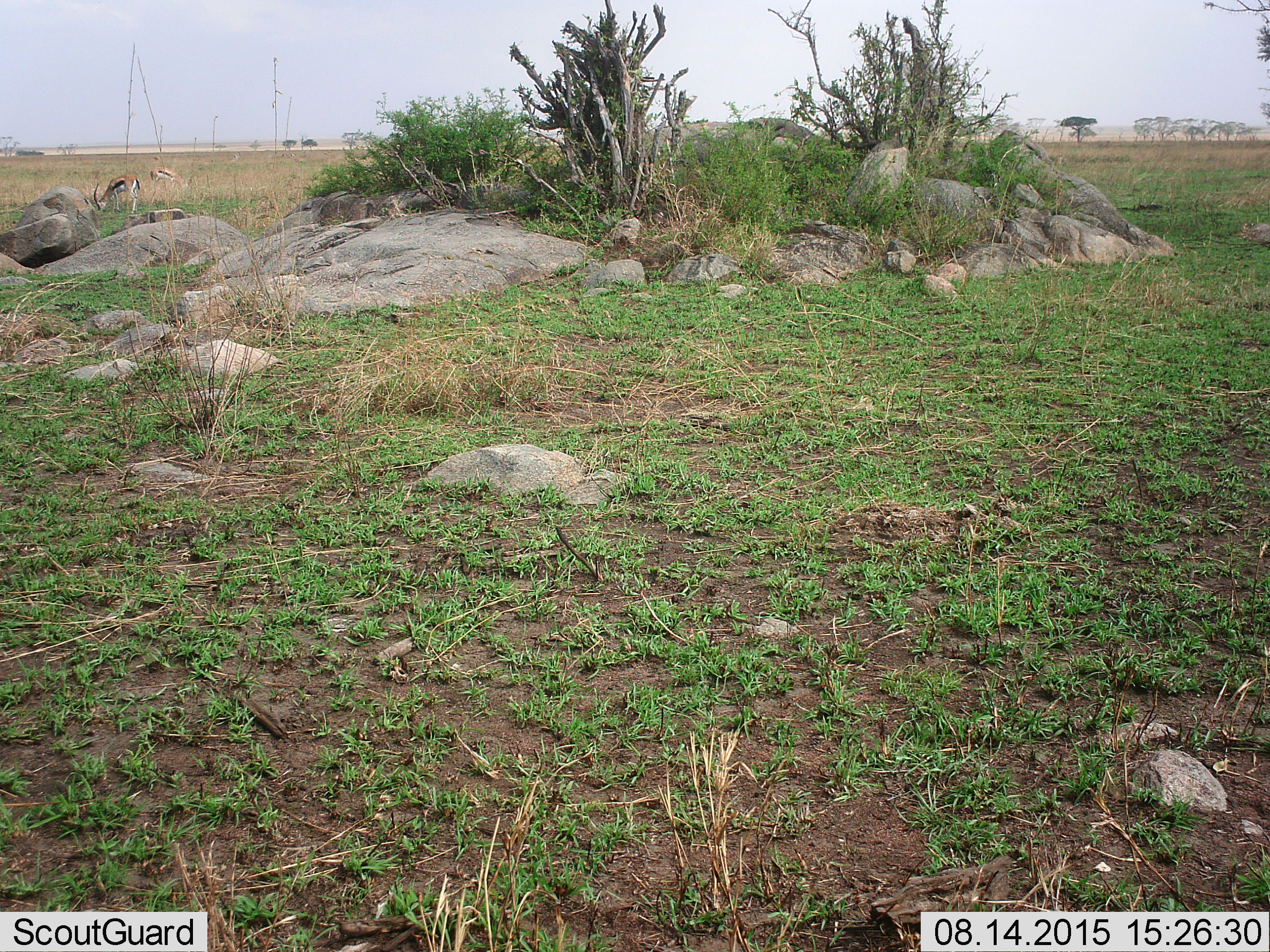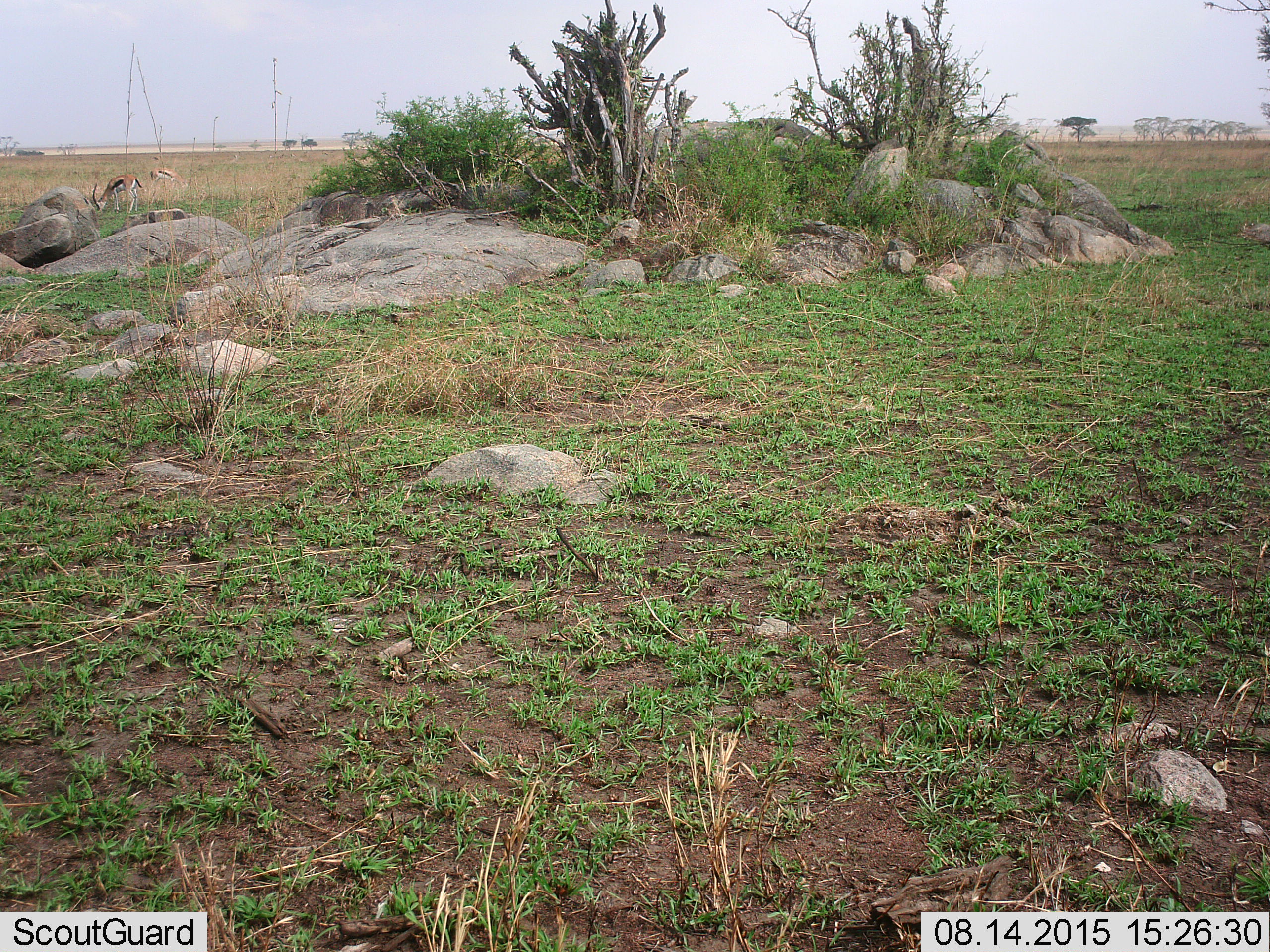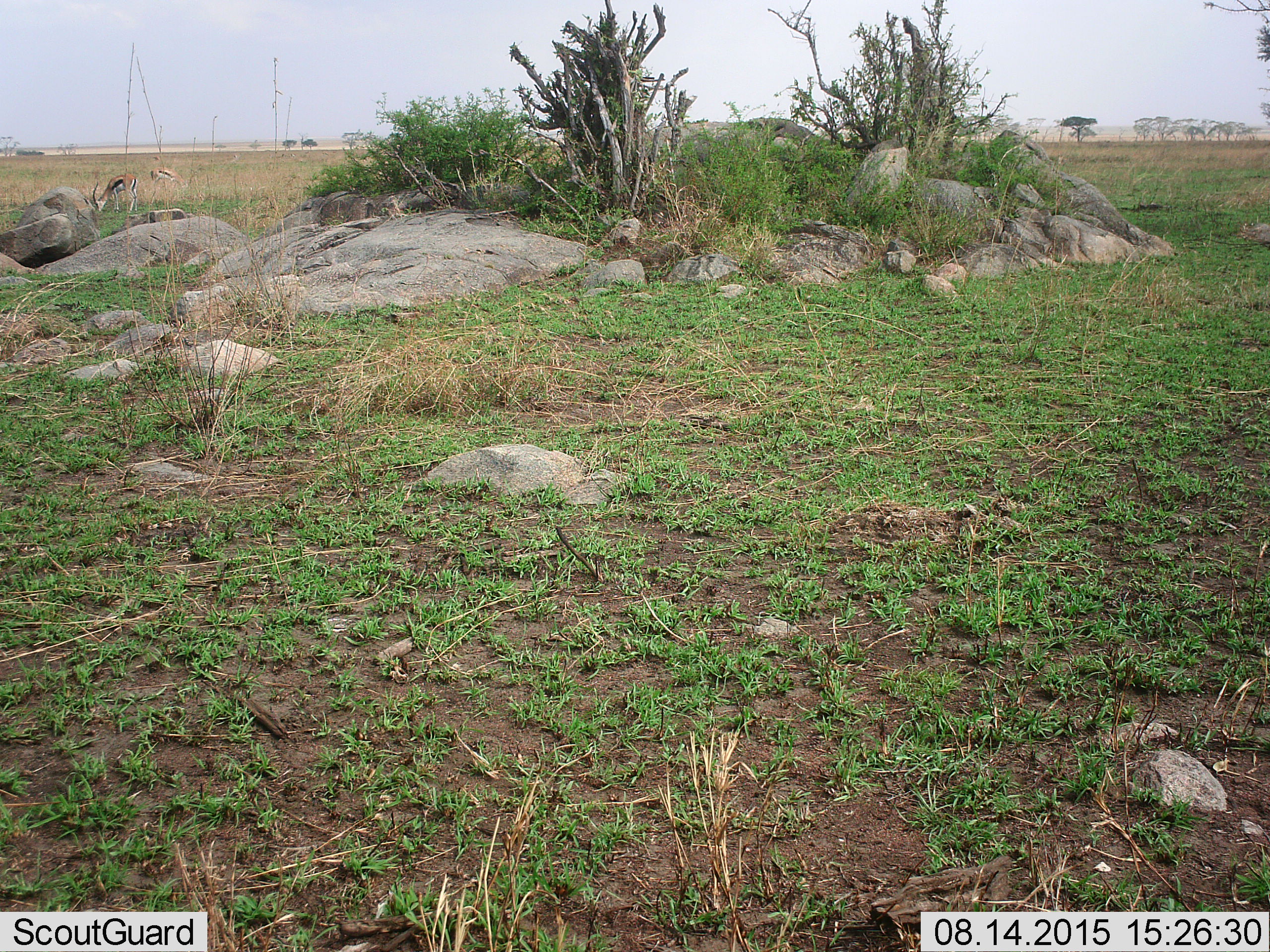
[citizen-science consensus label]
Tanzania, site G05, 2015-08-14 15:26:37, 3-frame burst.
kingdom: Animalia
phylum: Chordata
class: Mammalia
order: Artiodactyla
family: Bovidae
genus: Eudorcas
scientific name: Eudorcas thomsonii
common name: thomson's gazelle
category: gazellethomsons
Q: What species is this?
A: Gazellethomsons (thomson's gazelle) (Eudorcas thomsonii).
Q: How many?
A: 2.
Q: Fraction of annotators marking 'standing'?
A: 57%.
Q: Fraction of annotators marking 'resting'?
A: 0%.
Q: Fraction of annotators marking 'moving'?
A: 7%.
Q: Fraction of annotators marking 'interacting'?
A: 0%.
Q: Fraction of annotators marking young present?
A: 0%.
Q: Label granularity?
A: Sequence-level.